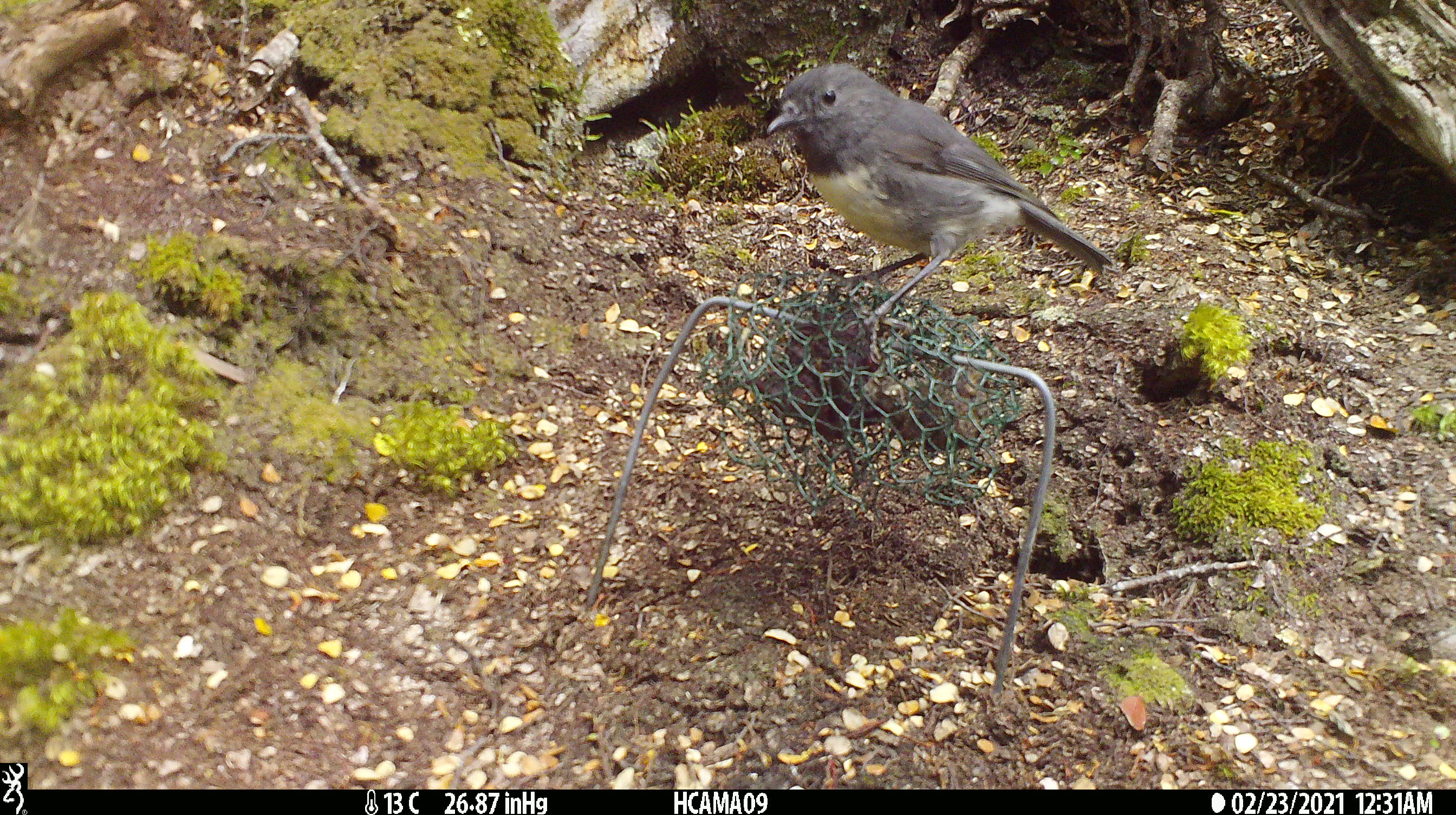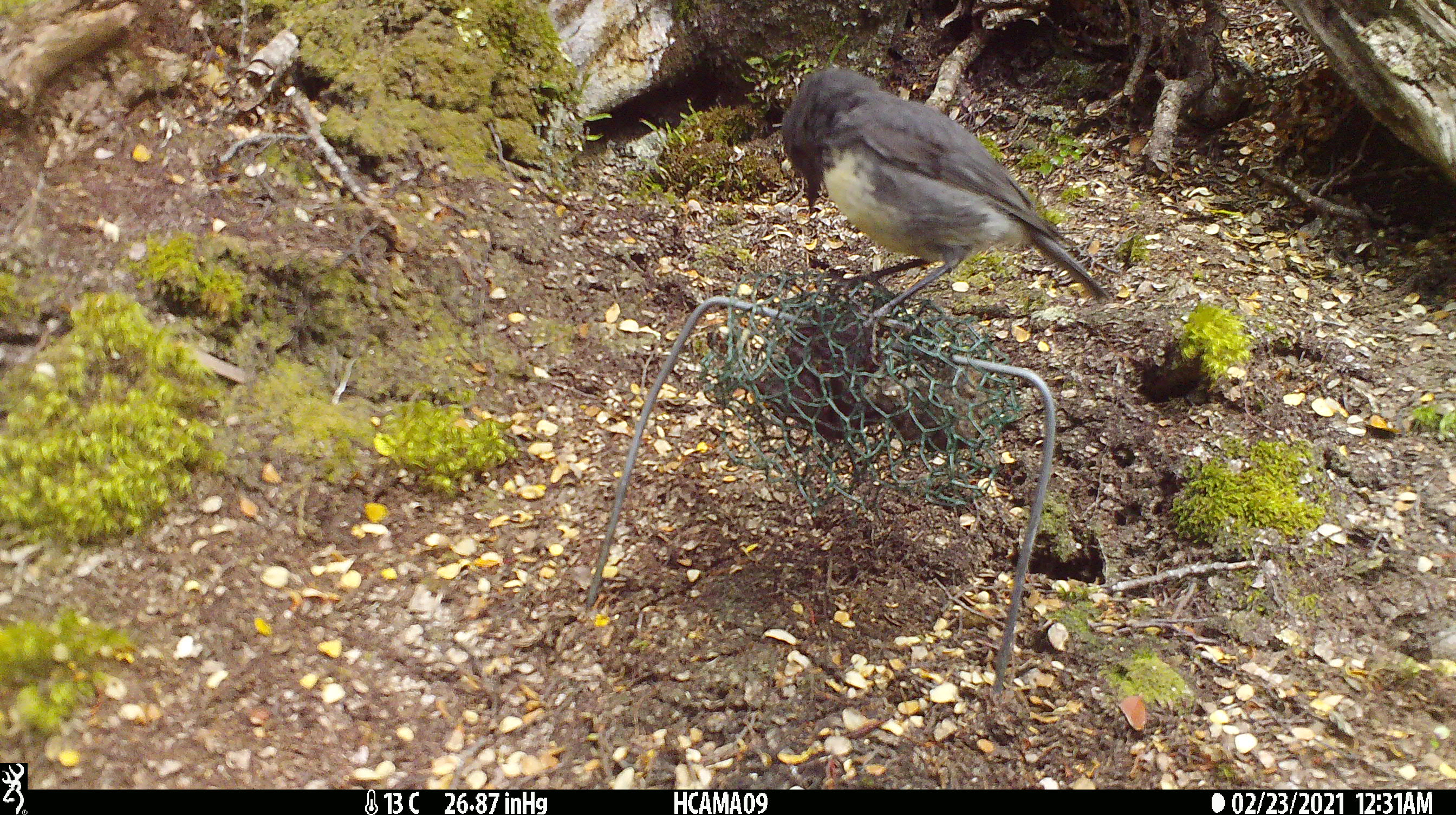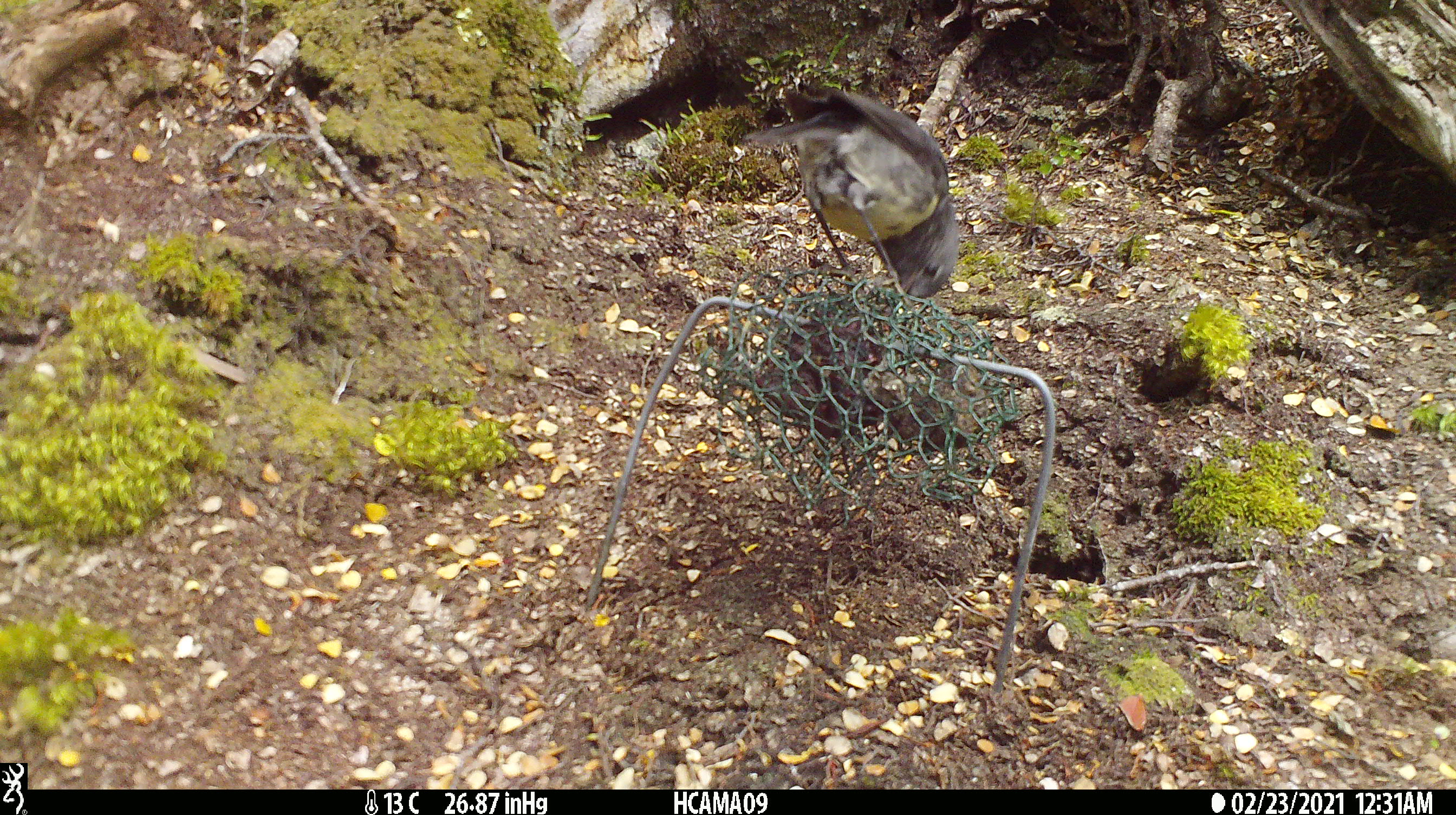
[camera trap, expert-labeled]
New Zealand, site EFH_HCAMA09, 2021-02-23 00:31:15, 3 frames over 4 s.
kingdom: Animalia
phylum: Chordata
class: Aves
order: Passeriformes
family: Petroicidae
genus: Petroica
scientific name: Petroica australis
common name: new zealand robin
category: robin